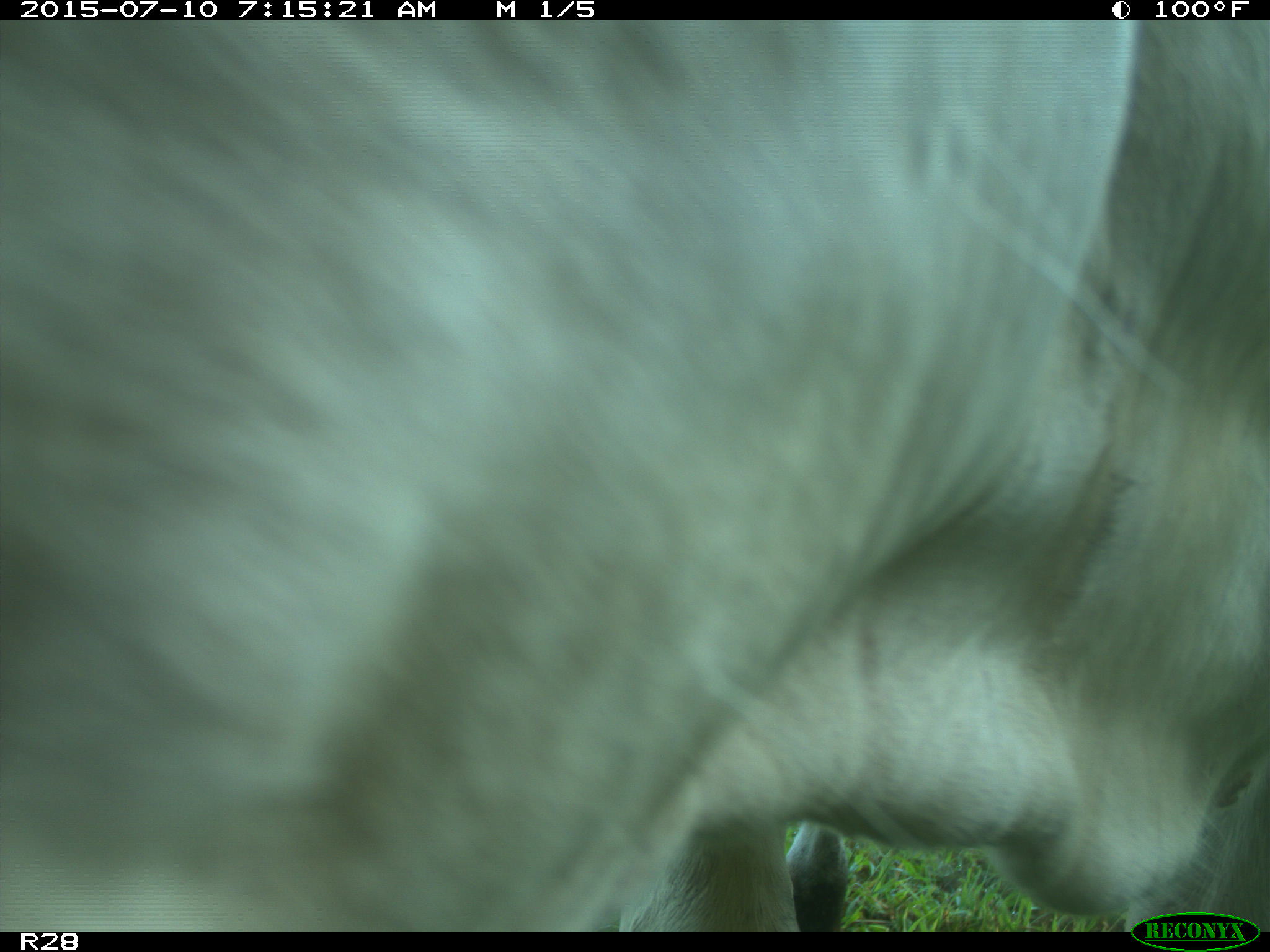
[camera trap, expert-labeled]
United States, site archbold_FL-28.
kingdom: Animalia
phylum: Chordata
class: Mammalia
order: Artiodactyla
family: Bovidae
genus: Bos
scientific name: Bos taurus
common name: domestic cow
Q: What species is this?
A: Bos taurus (domestic cow).